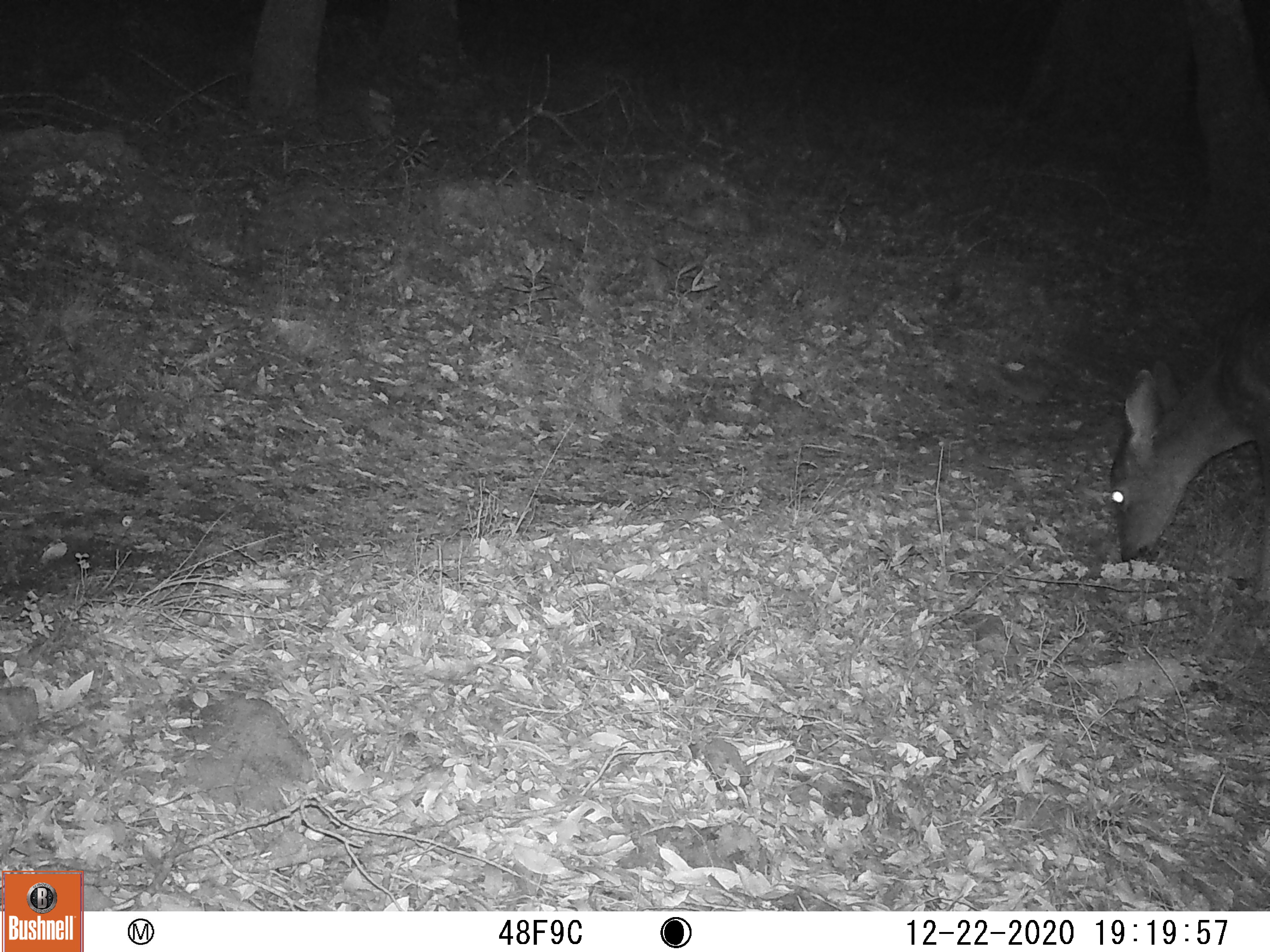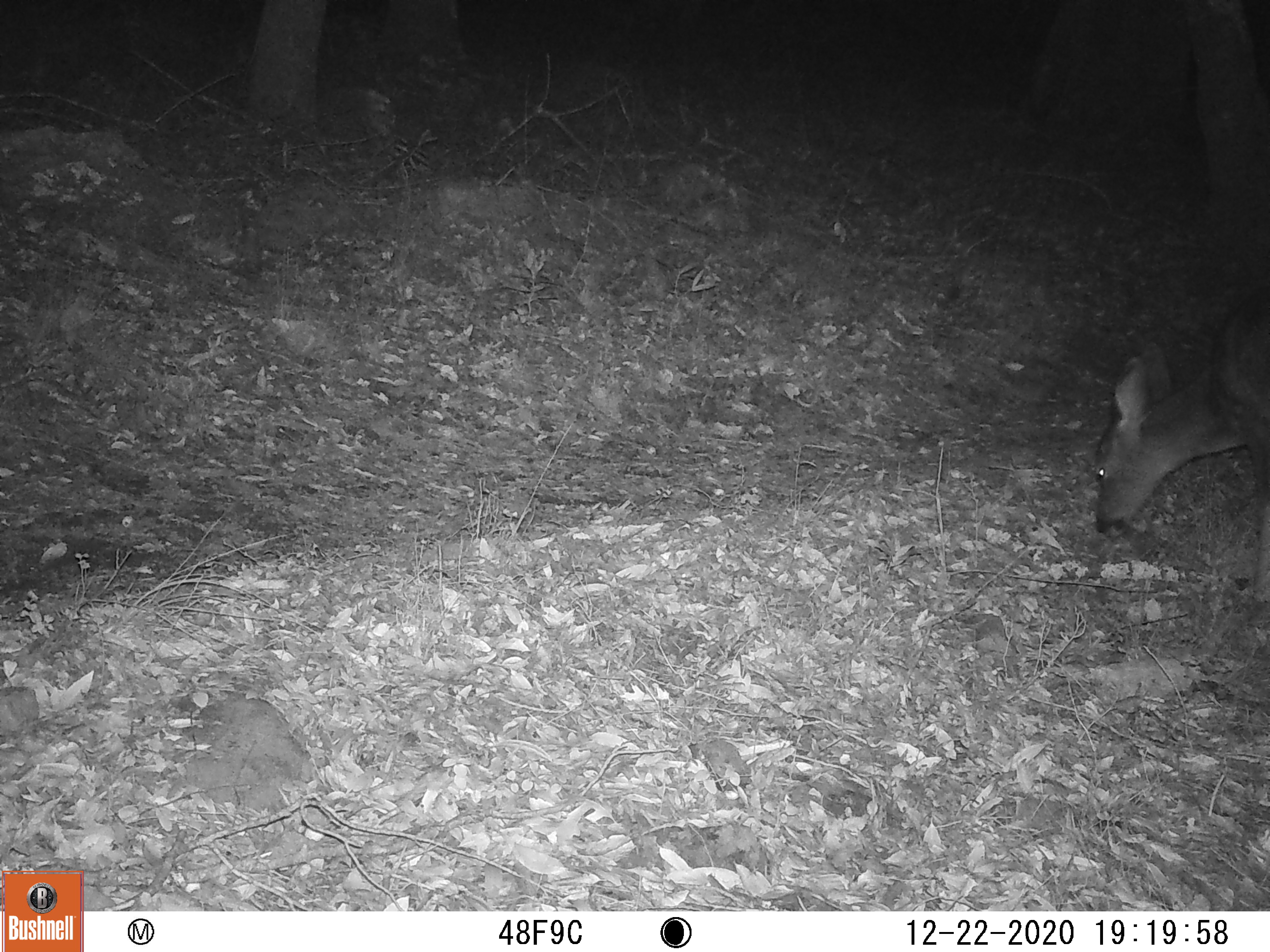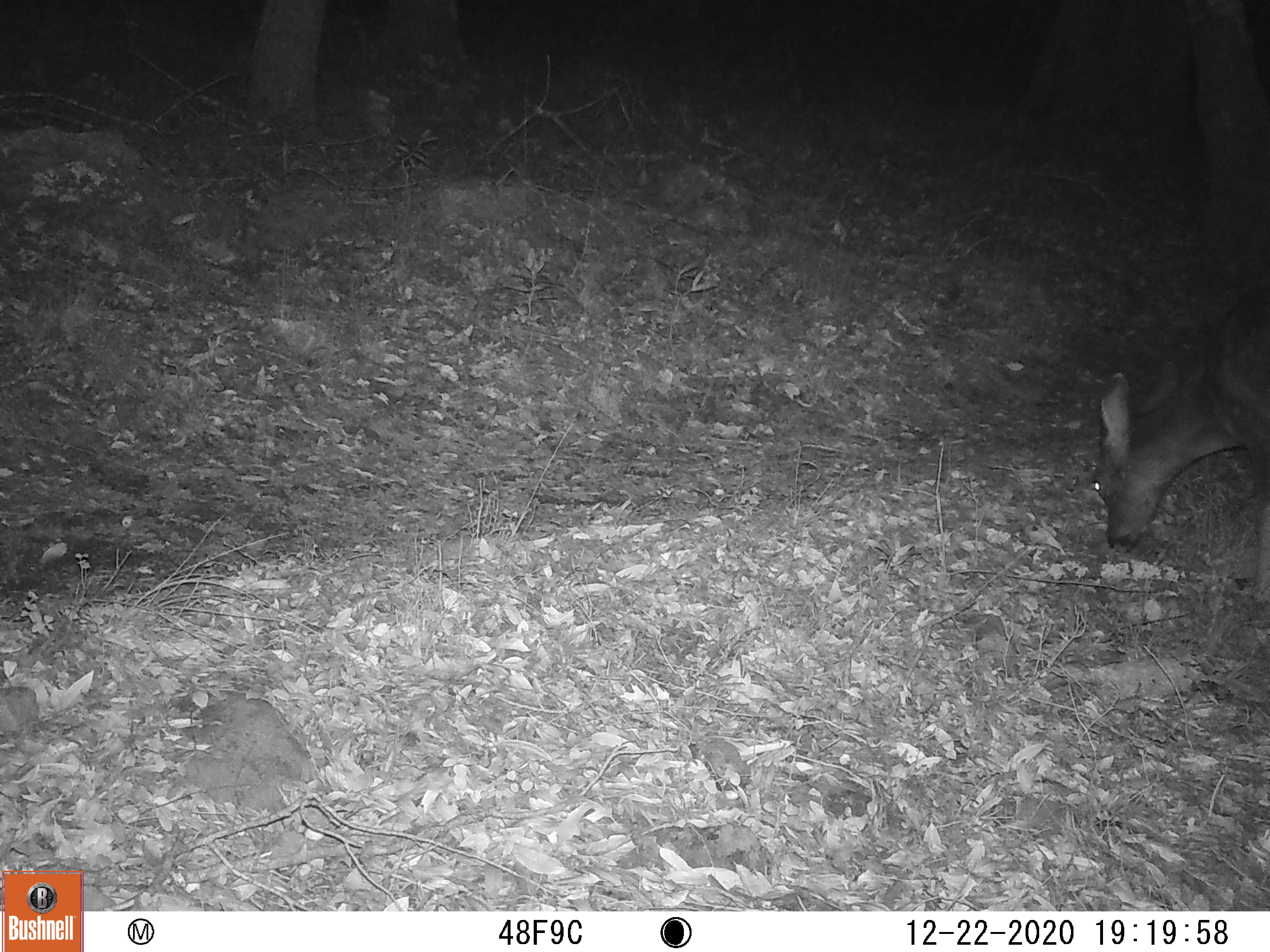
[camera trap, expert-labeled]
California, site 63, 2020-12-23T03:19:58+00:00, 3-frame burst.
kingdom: Animalia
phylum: Chordata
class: Mammalia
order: Artiodactyla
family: Cervidae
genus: Odocoileus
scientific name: Odocoileus hemionus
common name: mule deer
Mule deer (Odocoileus hemionus).